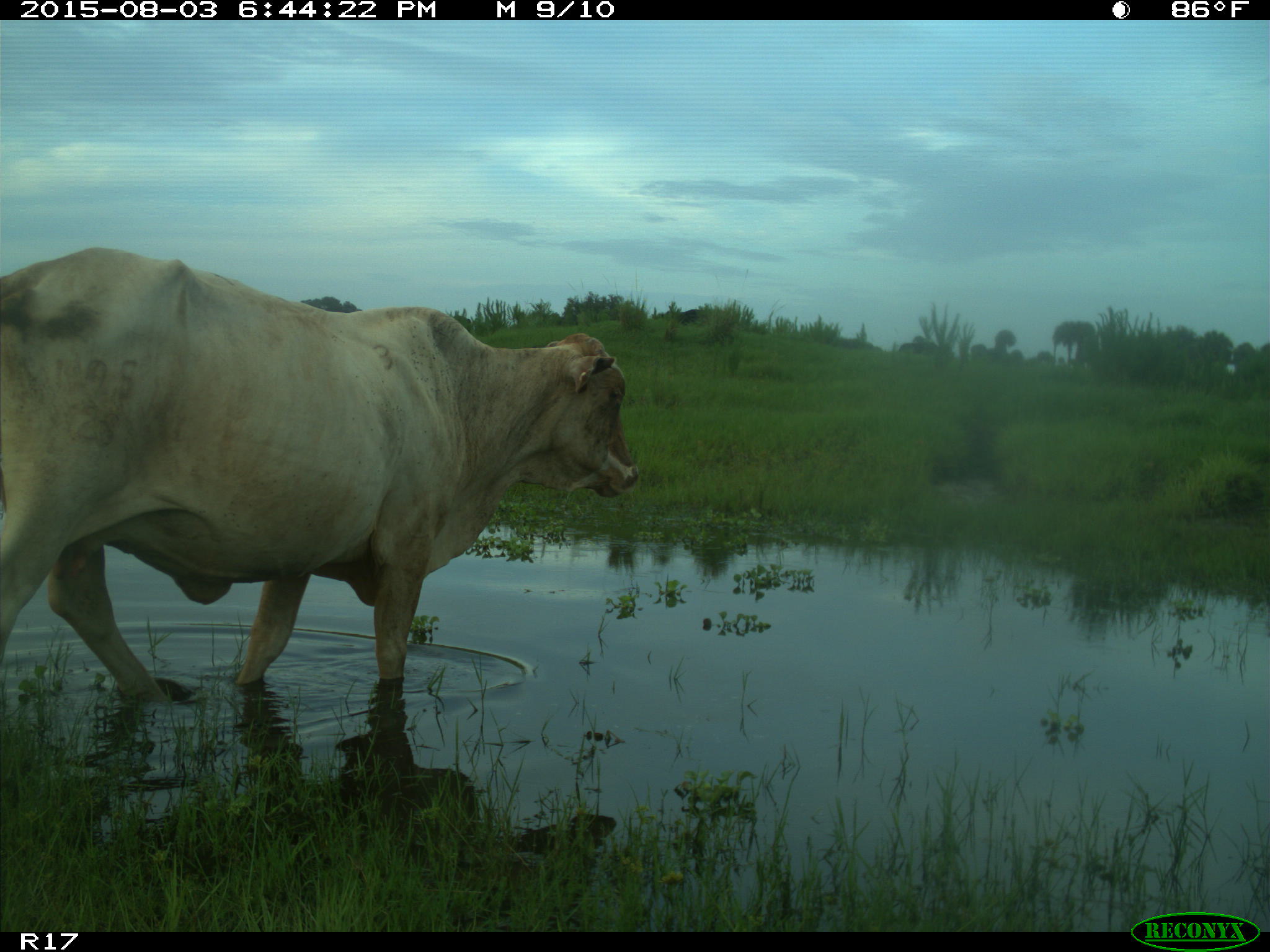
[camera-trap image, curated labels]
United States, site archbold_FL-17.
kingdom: Animalia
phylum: Chordata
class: Mammalia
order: Artiodactyla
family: Bovidae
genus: Bos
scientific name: Bos taurus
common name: domestic cow